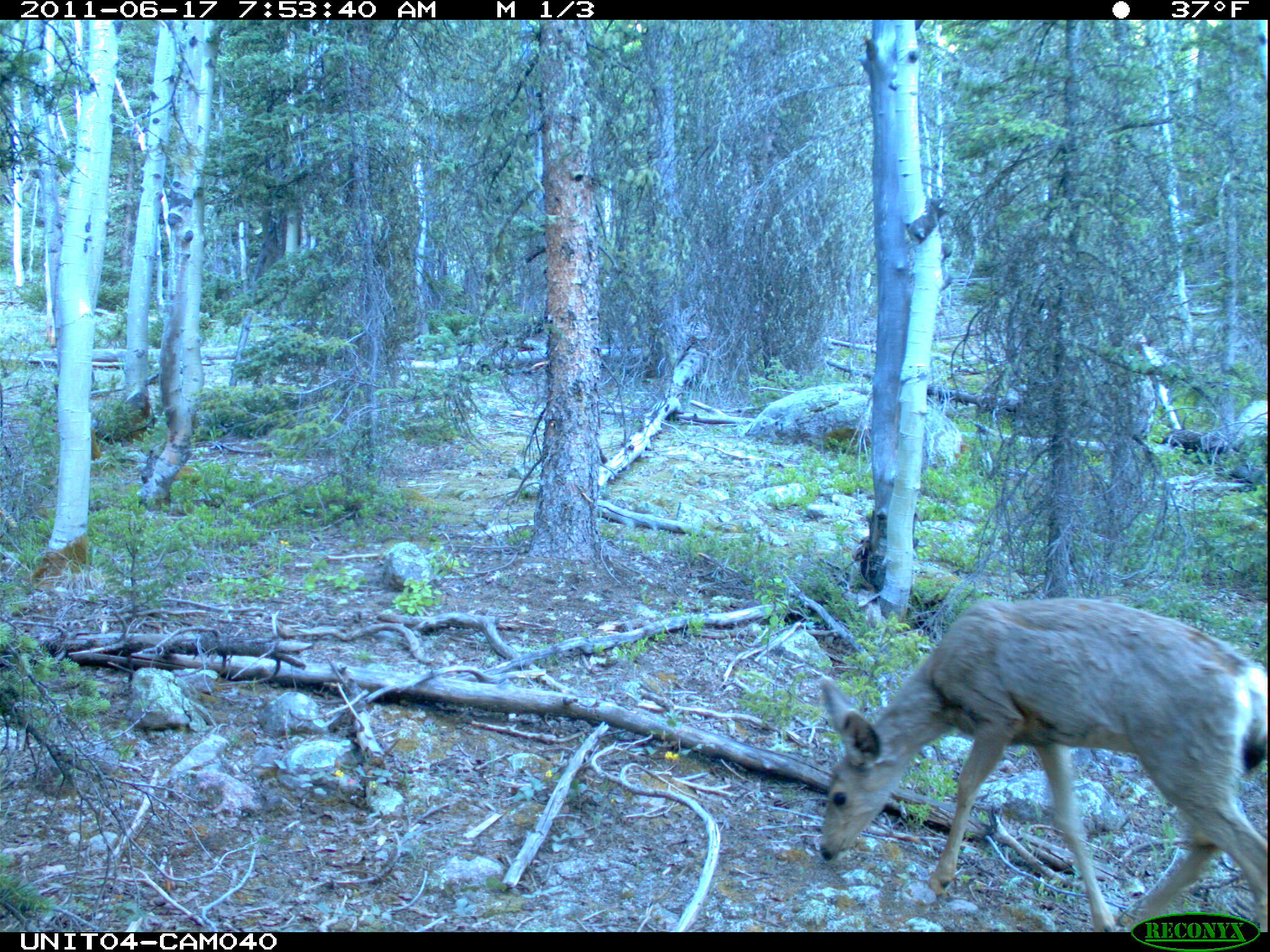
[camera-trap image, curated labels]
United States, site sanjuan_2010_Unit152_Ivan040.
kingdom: Animalia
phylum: Chordata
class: Mammalia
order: Artiodactyla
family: Cervidae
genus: Odocoileus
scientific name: Odocoileus hemionus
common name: mule deer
Odocoileus hemionus (mule deer).